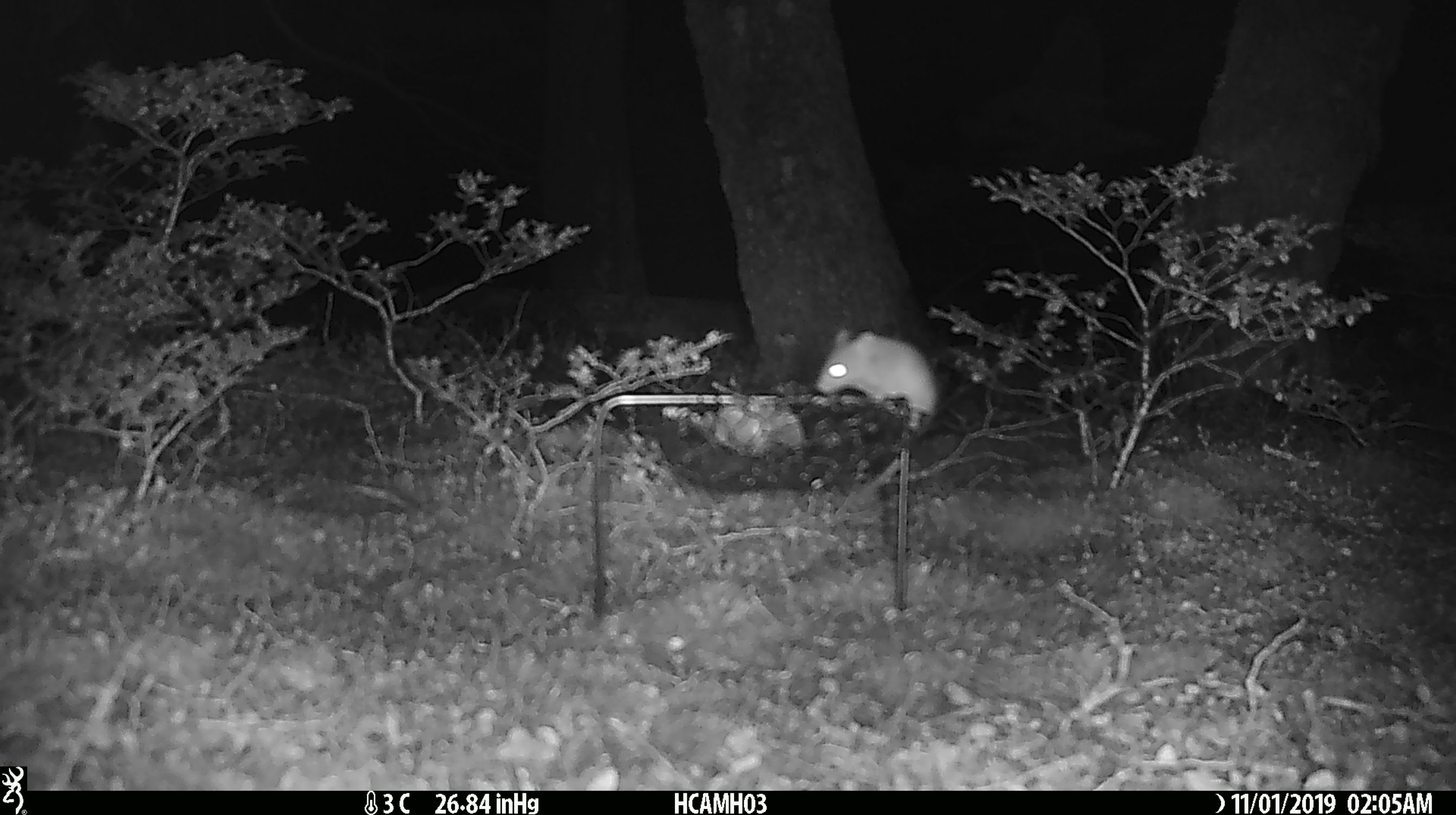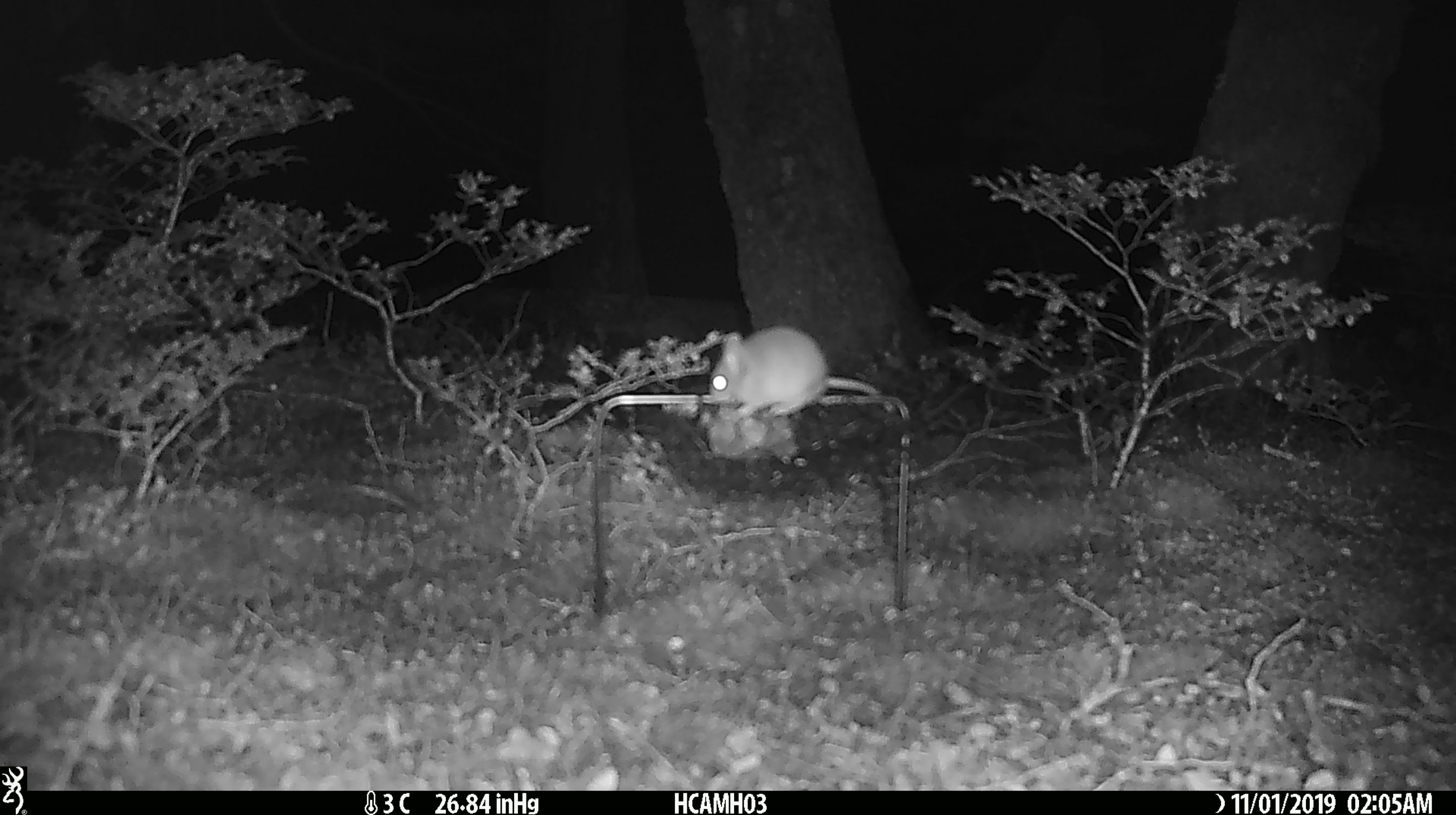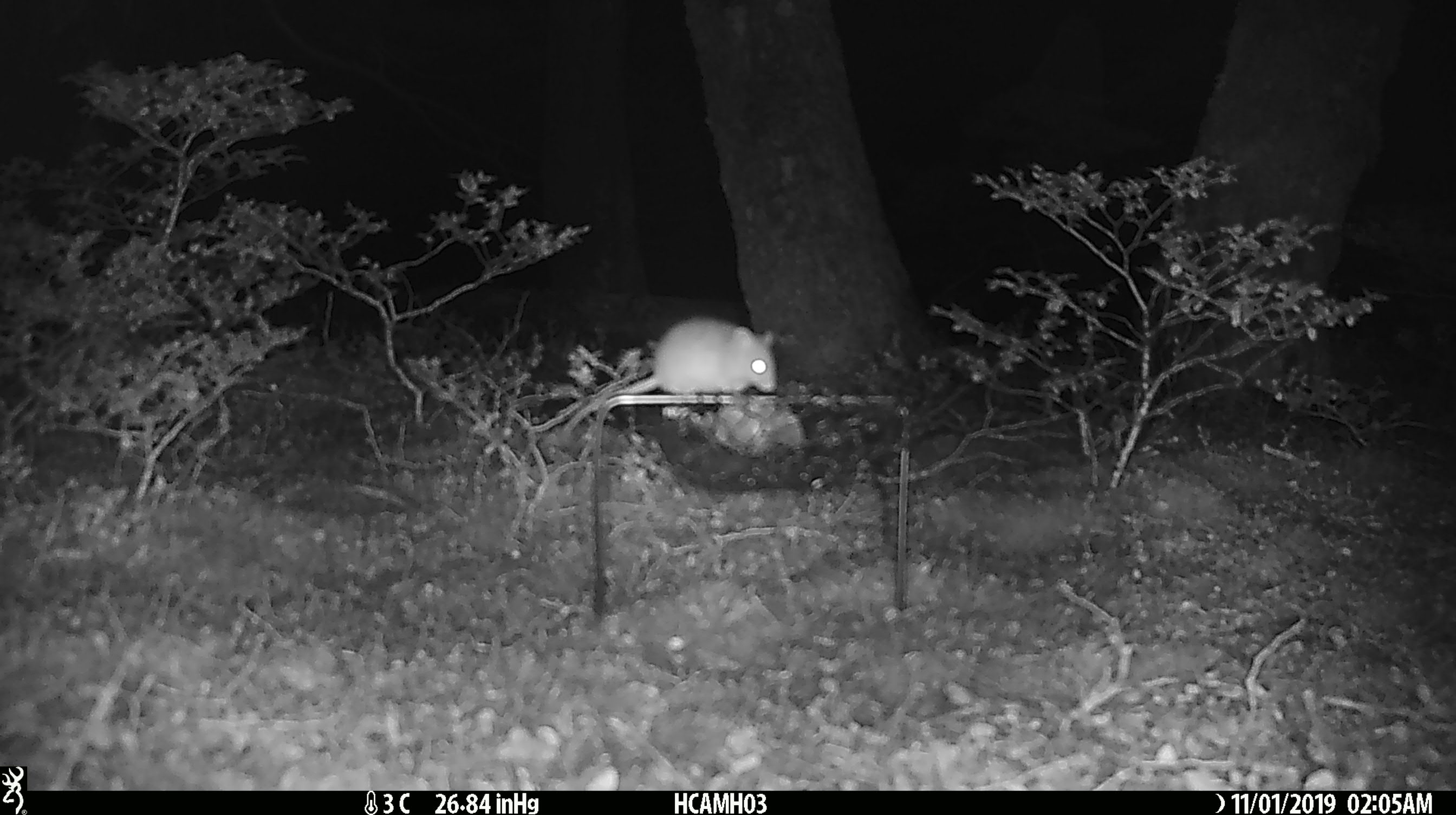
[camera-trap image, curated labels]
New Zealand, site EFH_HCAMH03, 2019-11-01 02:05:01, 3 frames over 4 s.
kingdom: Animalia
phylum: Chordata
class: Mammalia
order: Rodentia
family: Muridae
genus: Mus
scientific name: Mus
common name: mouse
Mouse (Mus).